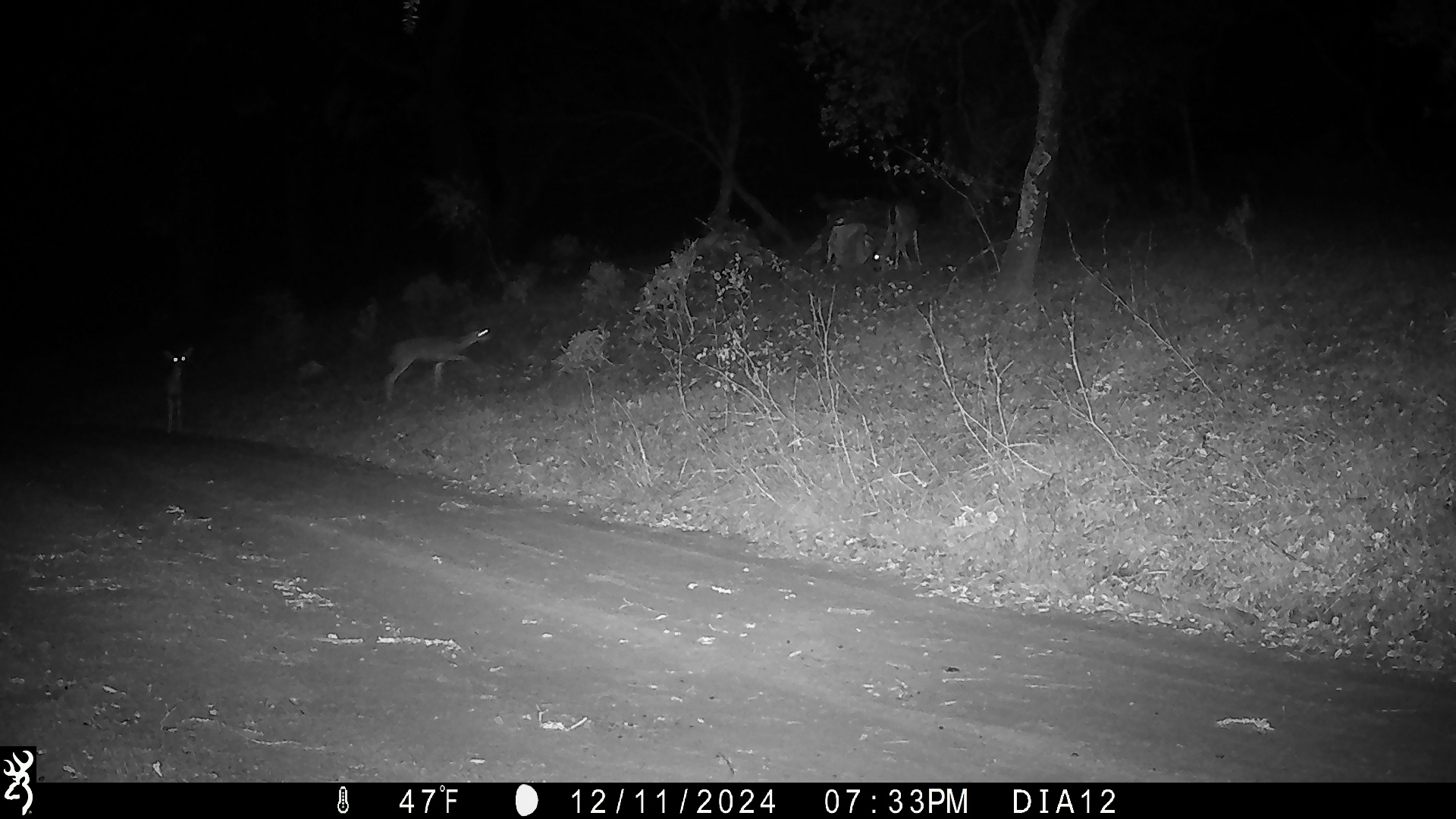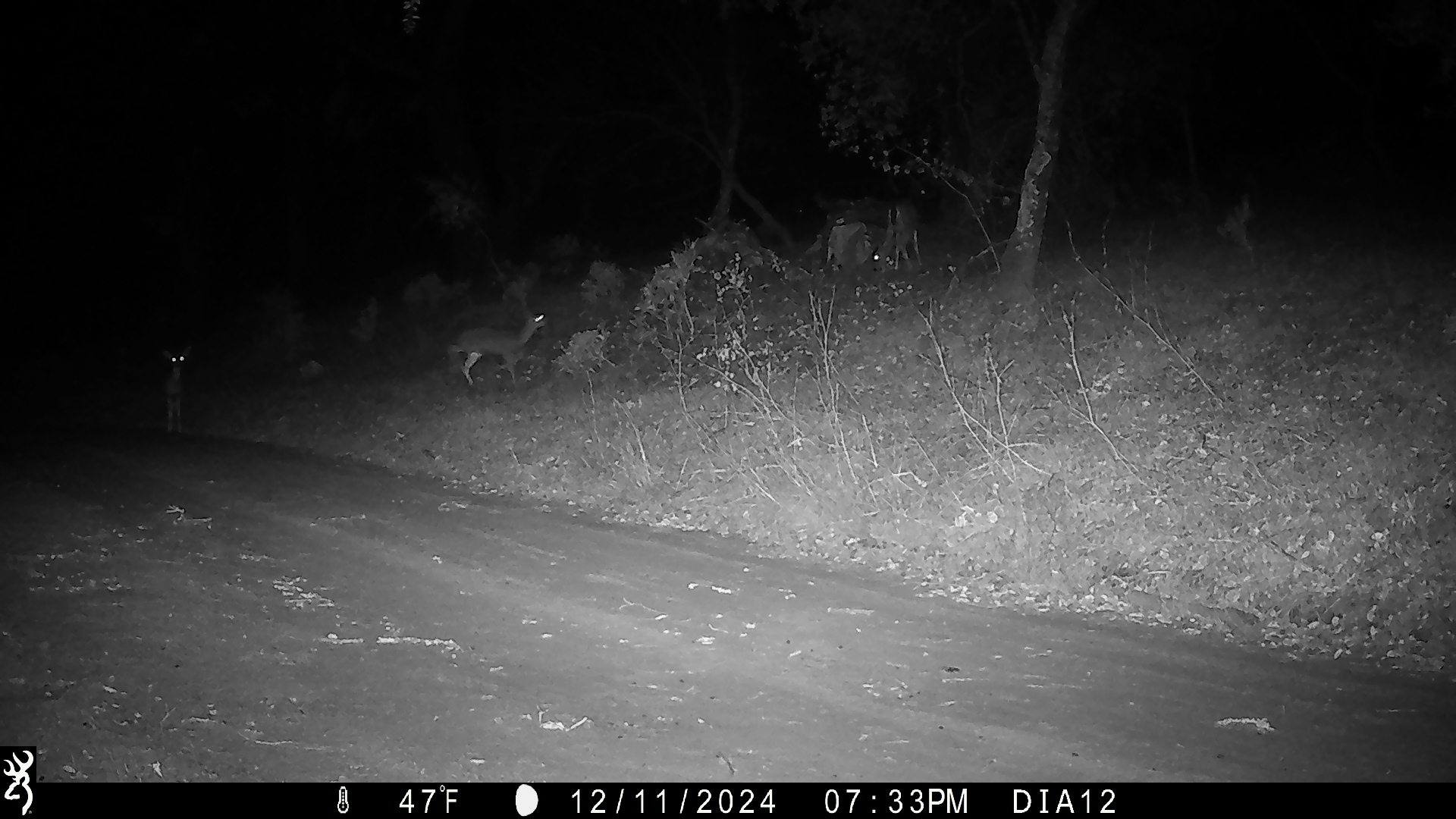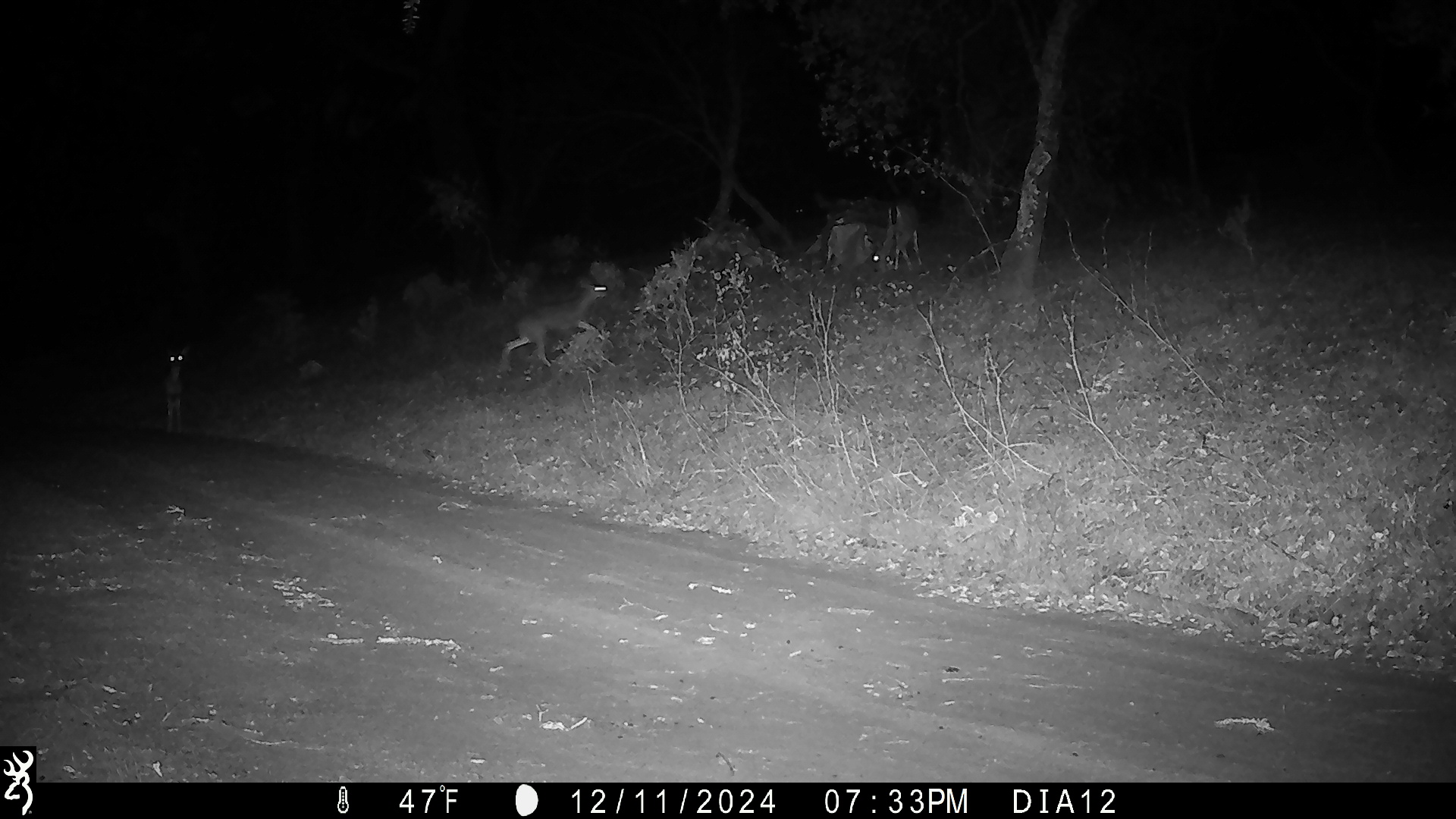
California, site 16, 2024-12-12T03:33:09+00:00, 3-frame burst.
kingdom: Animalia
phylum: Chordata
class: Mammalia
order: Artiodactyla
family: Cervidae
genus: Odocoileus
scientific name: Odocoileus hemionus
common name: mule deer